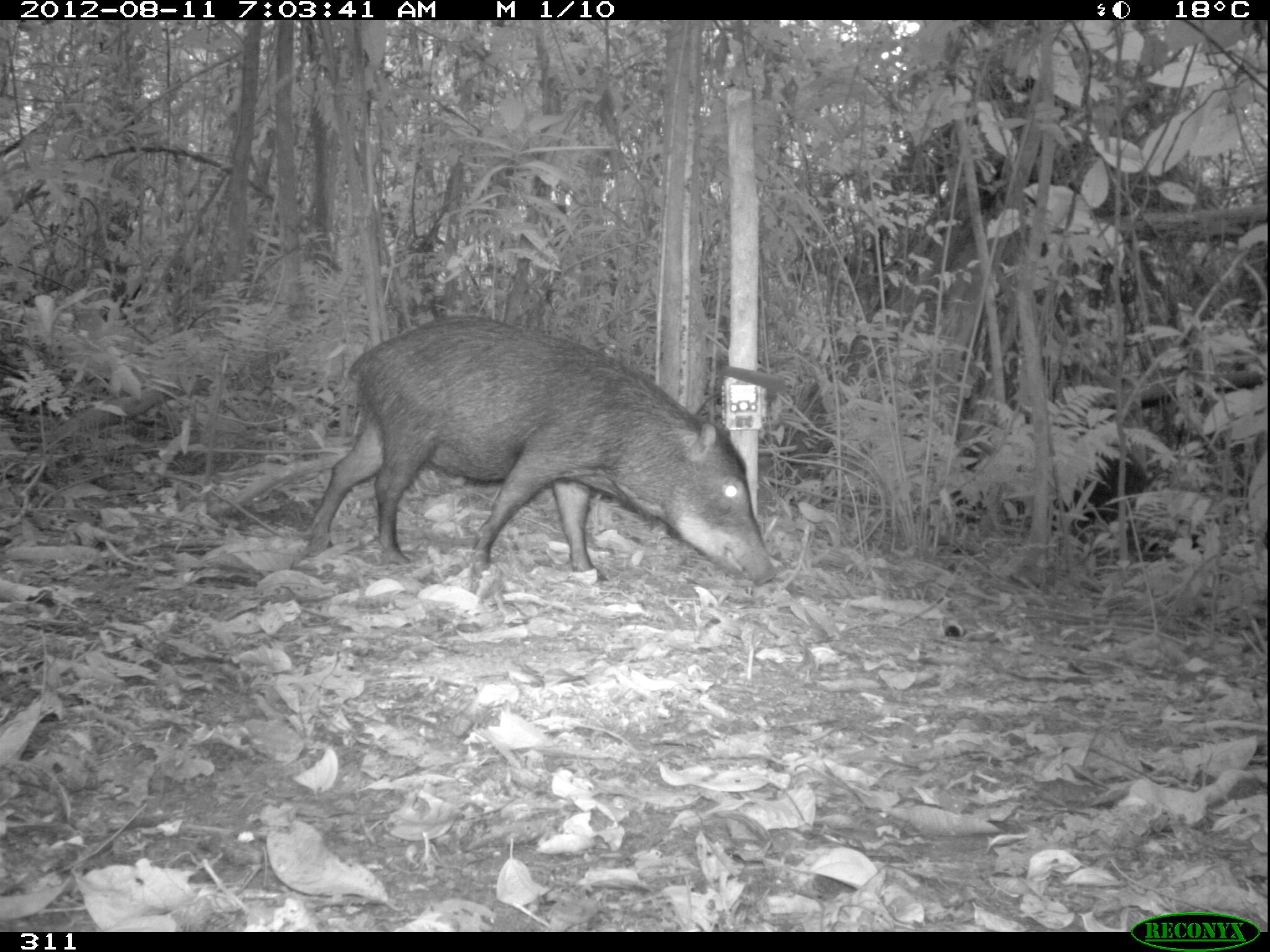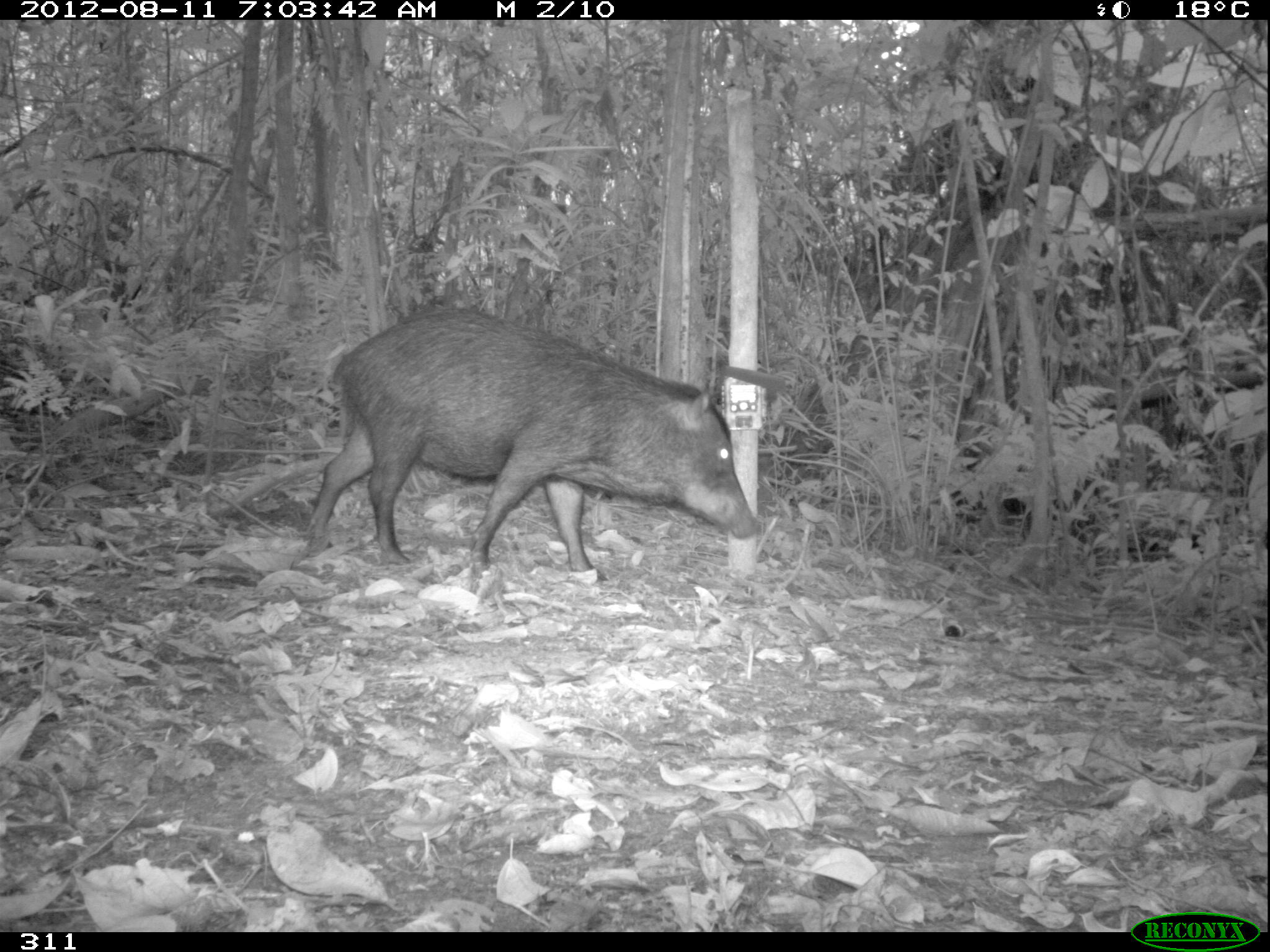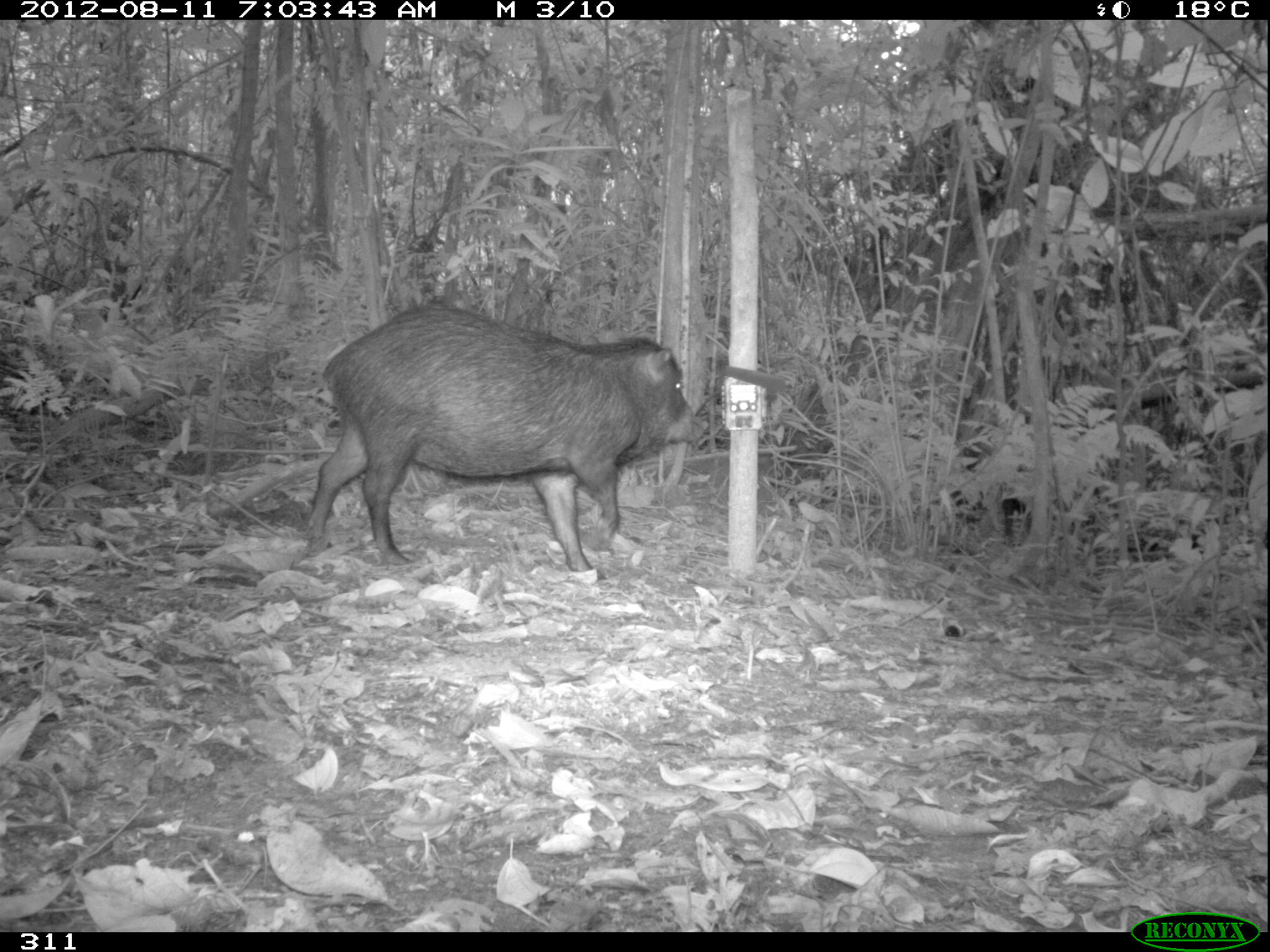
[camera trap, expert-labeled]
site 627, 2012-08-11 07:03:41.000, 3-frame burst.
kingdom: Animalia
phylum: Chordata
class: Mammalia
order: Artiodactyla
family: Tayassuidae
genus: Tayassu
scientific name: Tayassu pecari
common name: white-lipped peccary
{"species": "Tayassu pecari (white-lipped peccary)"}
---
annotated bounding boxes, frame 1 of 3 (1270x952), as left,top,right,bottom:
tayassu pecari: 301,314,778,584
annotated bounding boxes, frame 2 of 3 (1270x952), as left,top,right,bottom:
tayassu pecari: 303,306,761,583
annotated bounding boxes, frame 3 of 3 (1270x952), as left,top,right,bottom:
tayassu pecari: 303,302,708,578